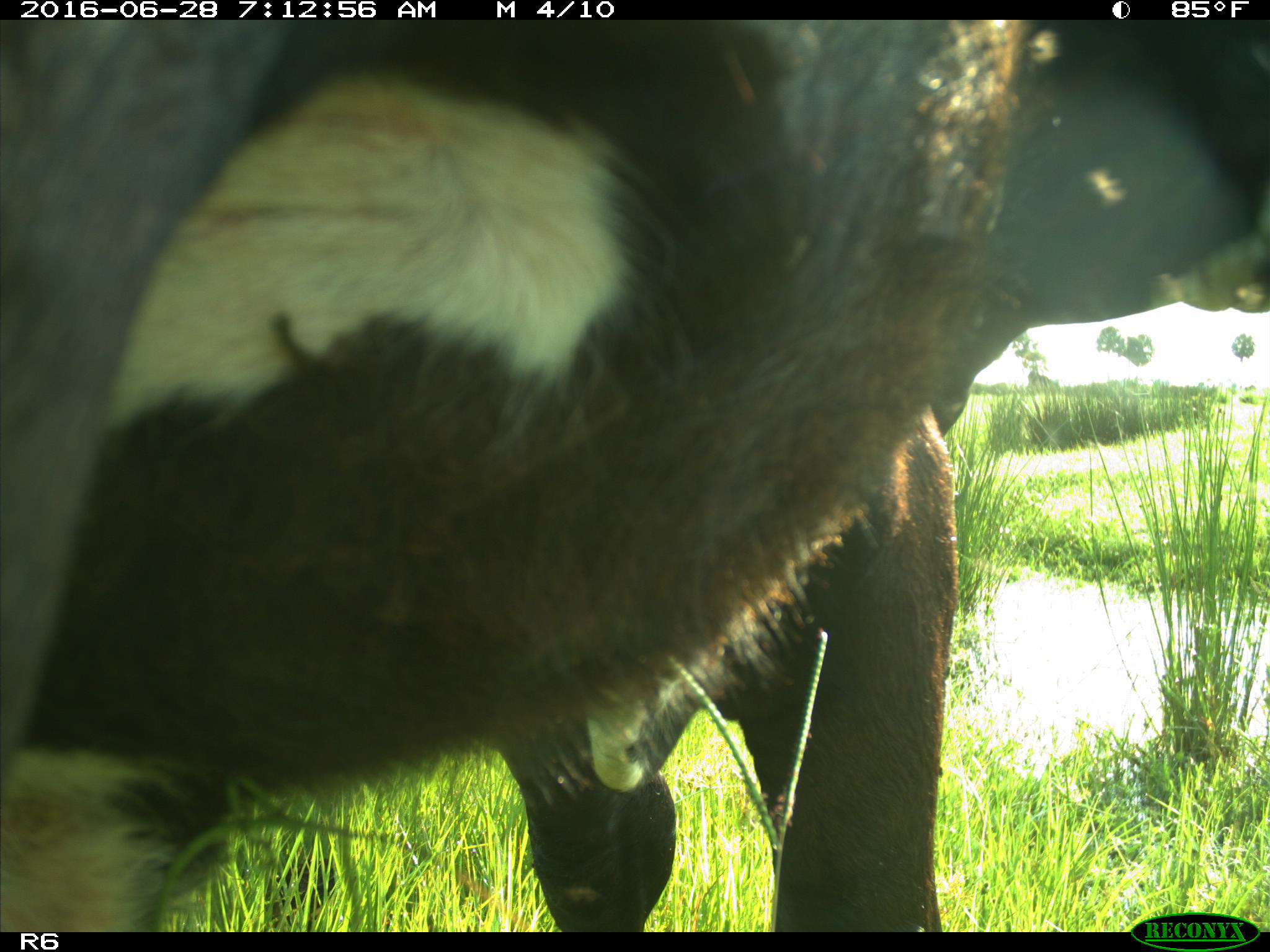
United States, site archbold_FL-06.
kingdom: Animalia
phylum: Chordata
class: Mammalia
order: Artiodactyla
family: Bovidae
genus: Bos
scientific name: Bos taurus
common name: domestic cow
Bos taurus (domestic cow).